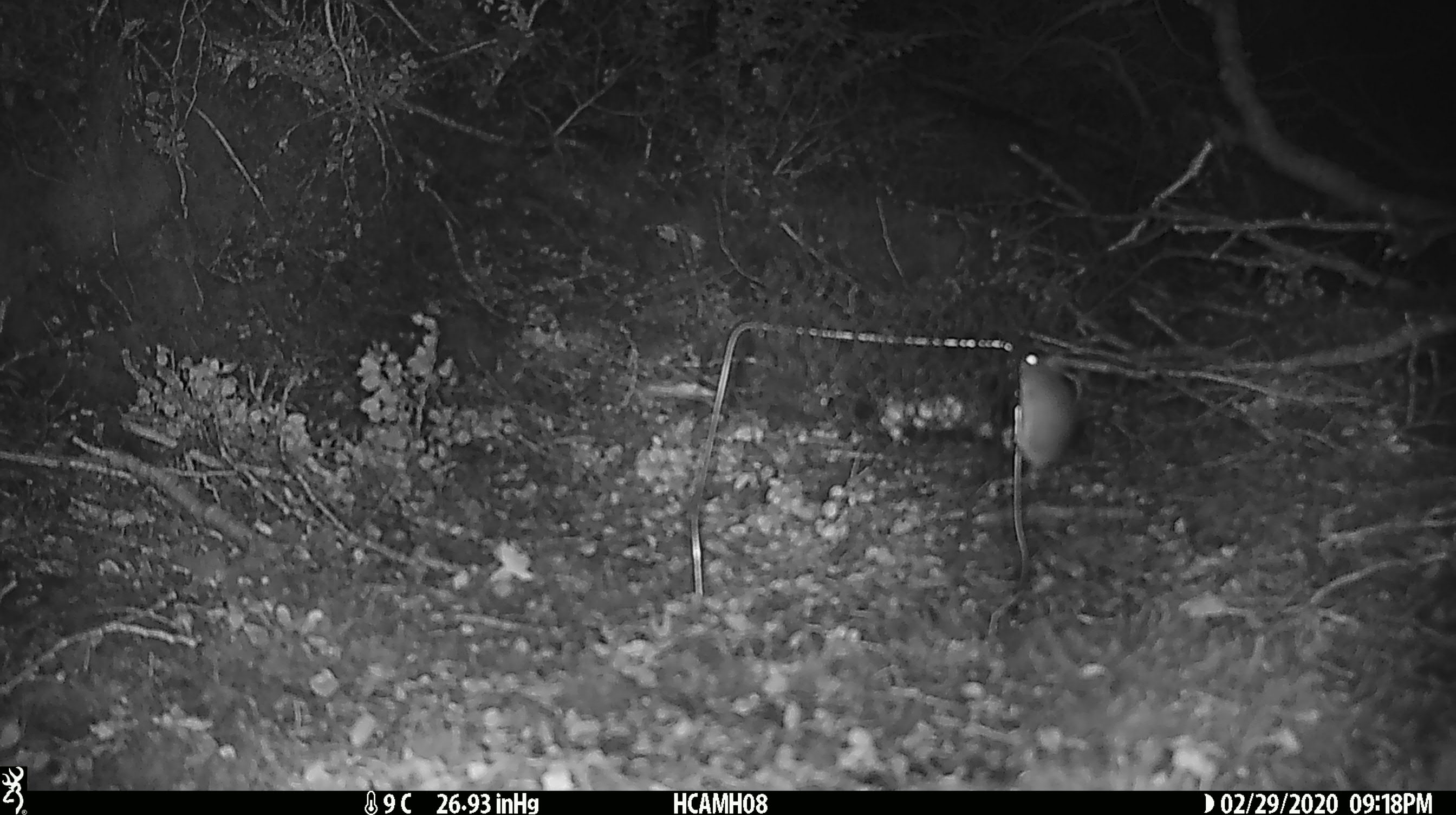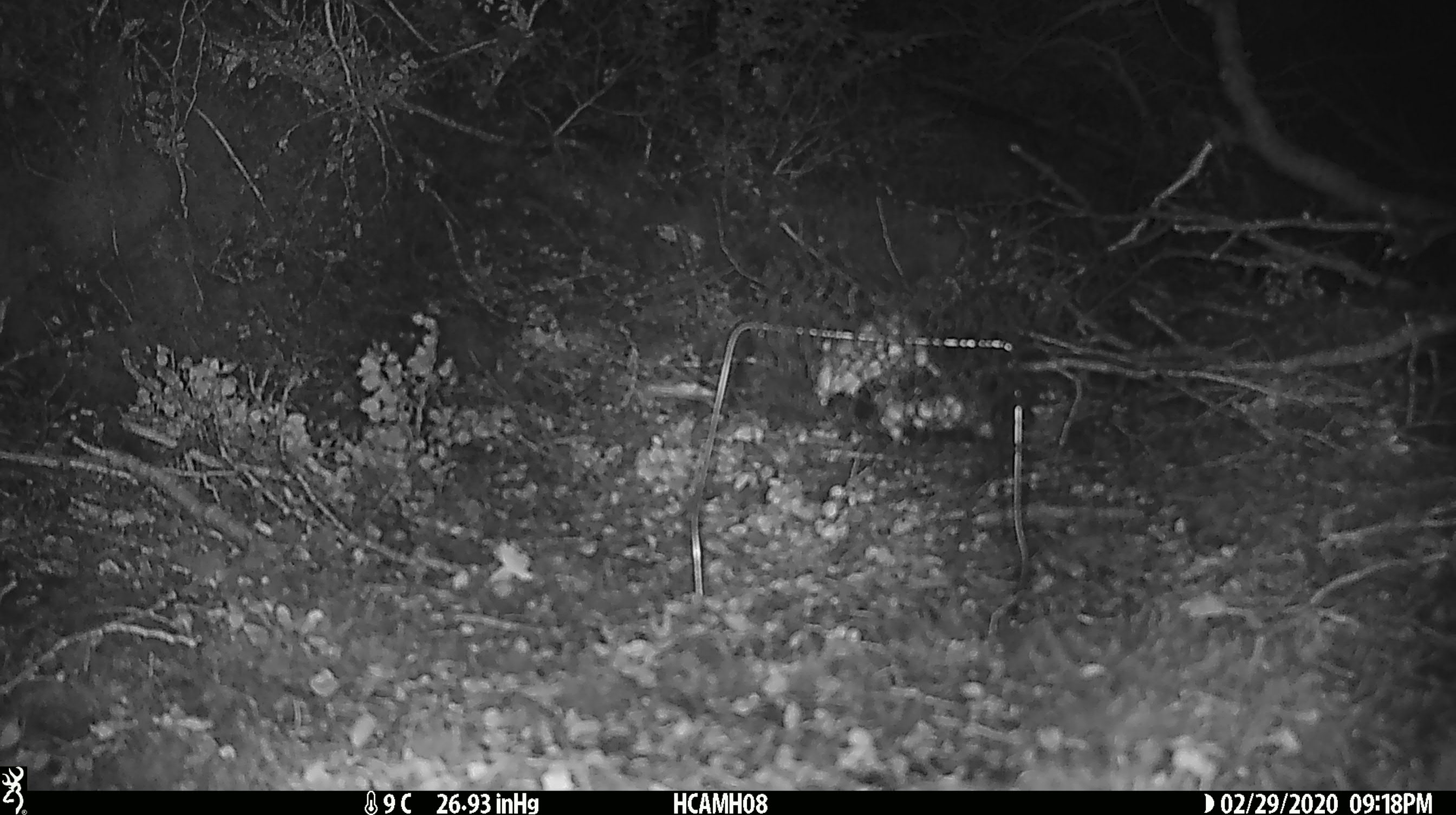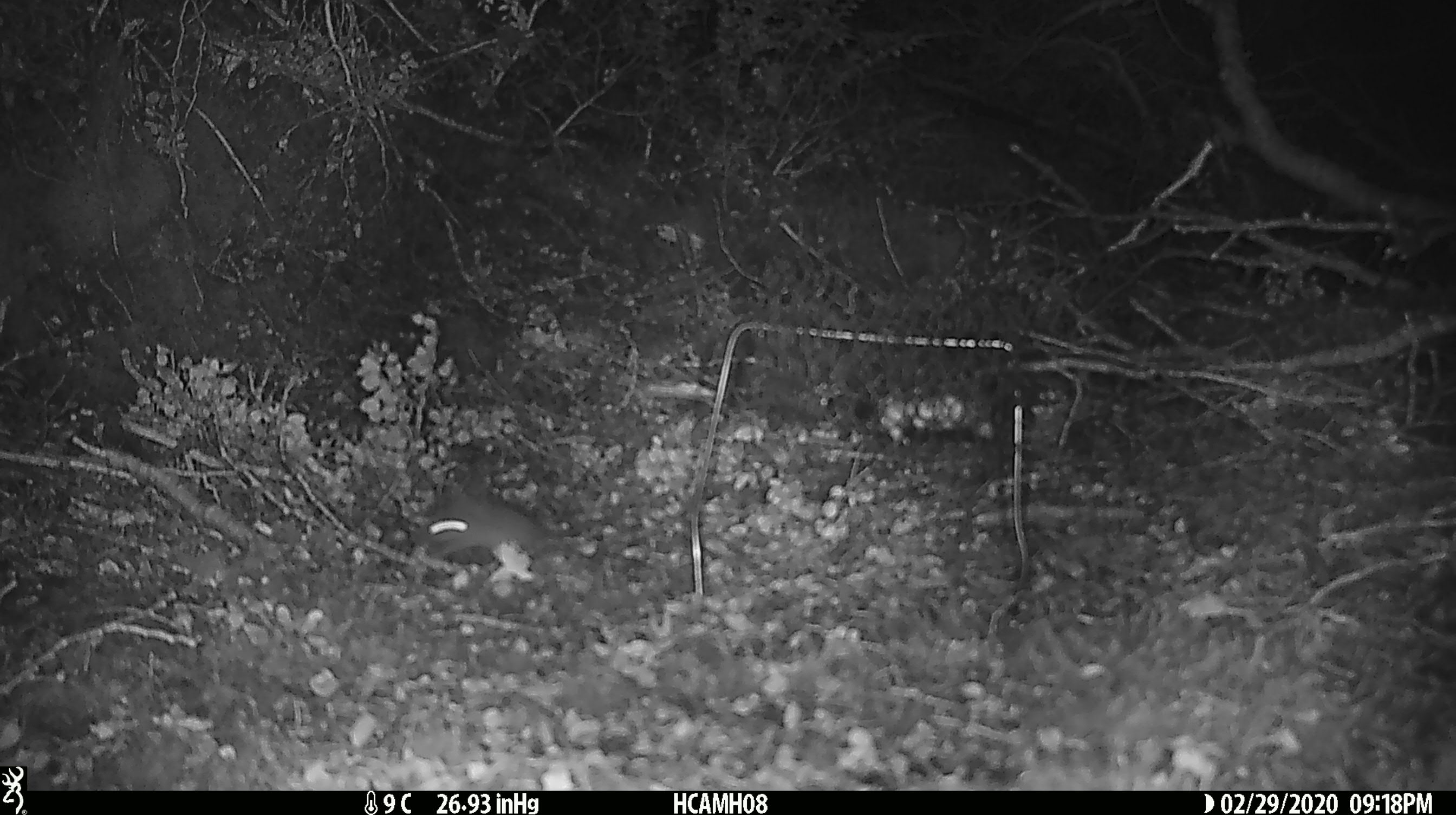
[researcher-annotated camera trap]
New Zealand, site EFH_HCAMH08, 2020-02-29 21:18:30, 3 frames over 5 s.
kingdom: Animalia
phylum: Chordata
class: Mammalia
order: Rodentia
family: Muridae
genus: Mus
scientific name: Mus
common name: mouse